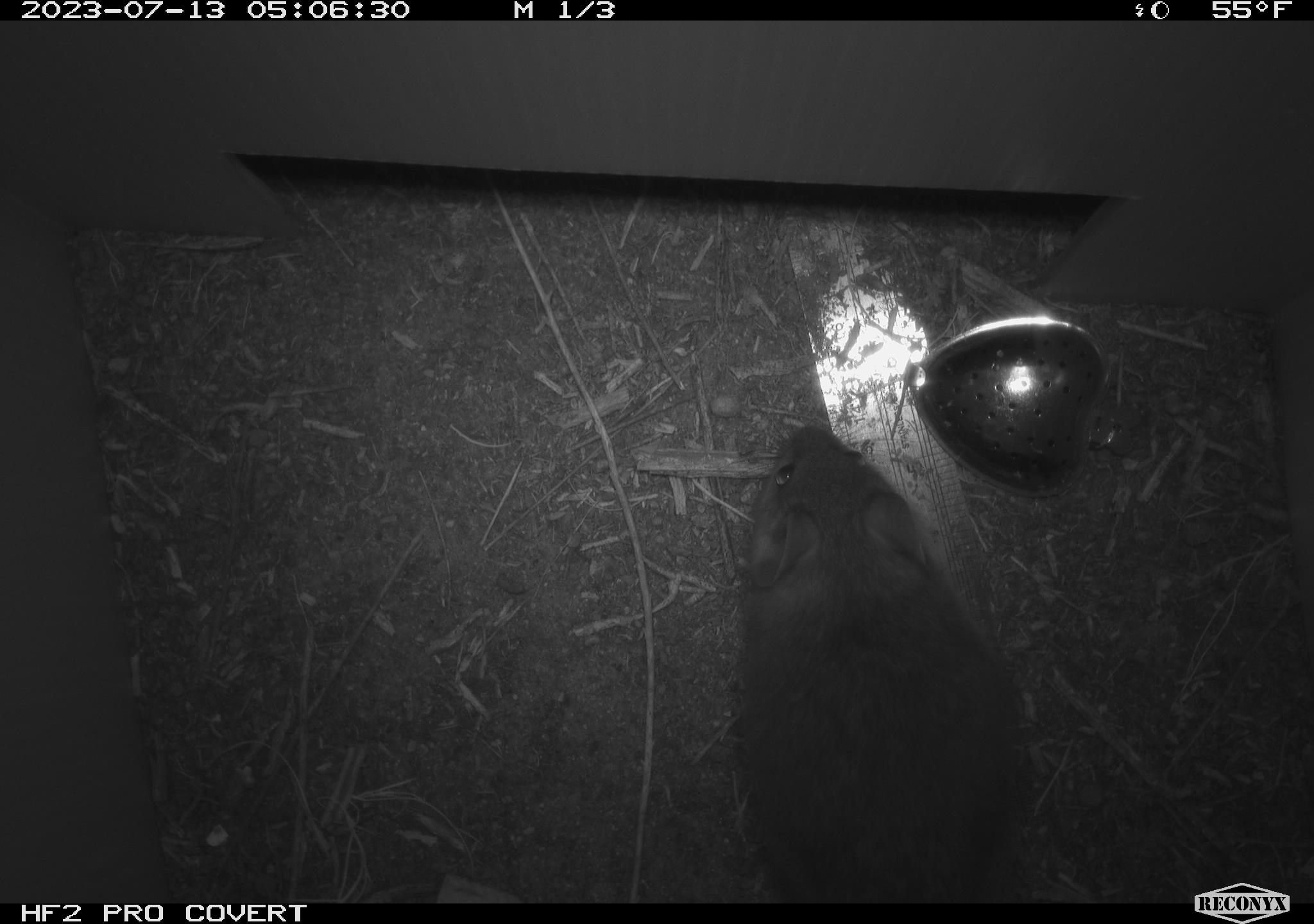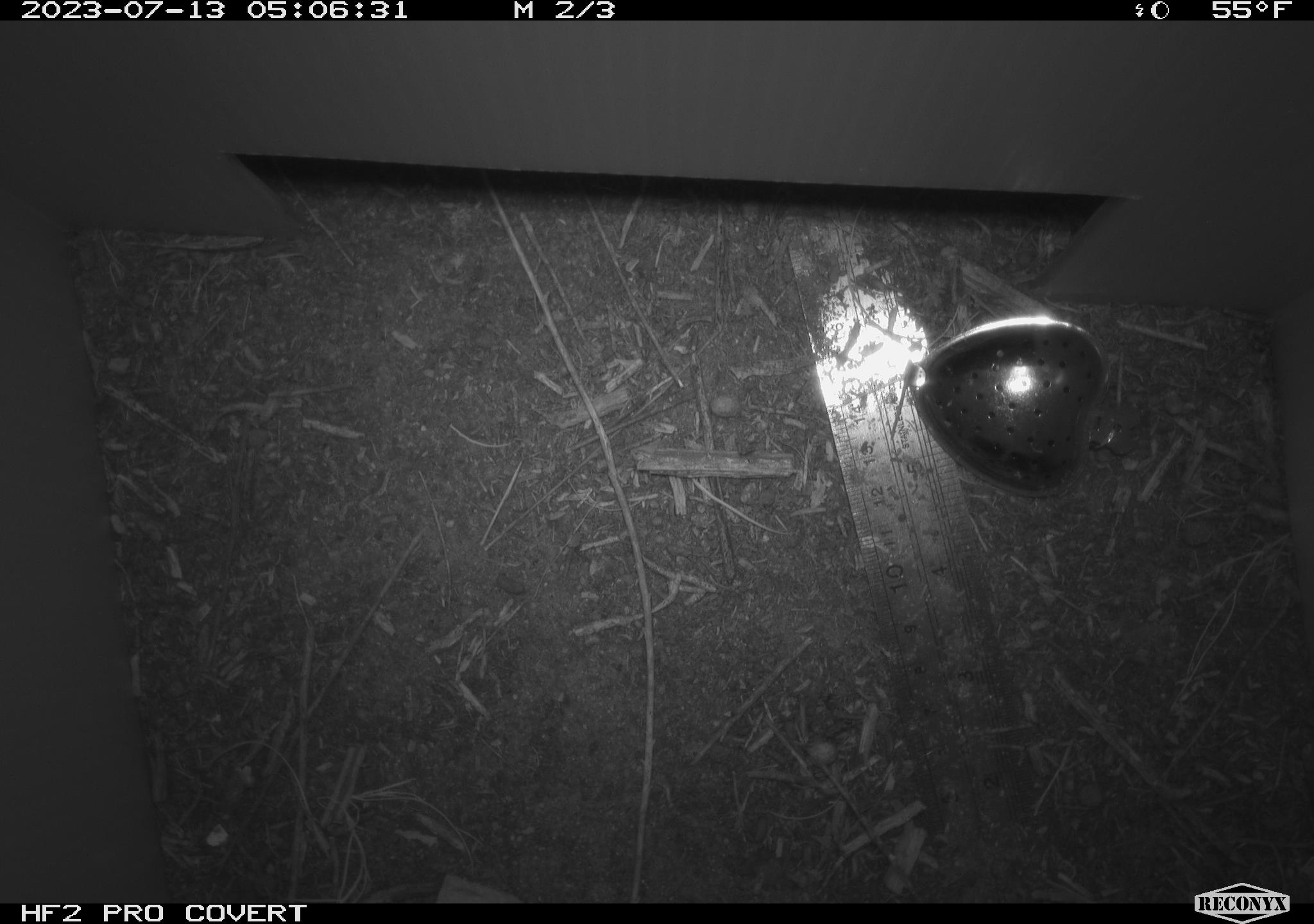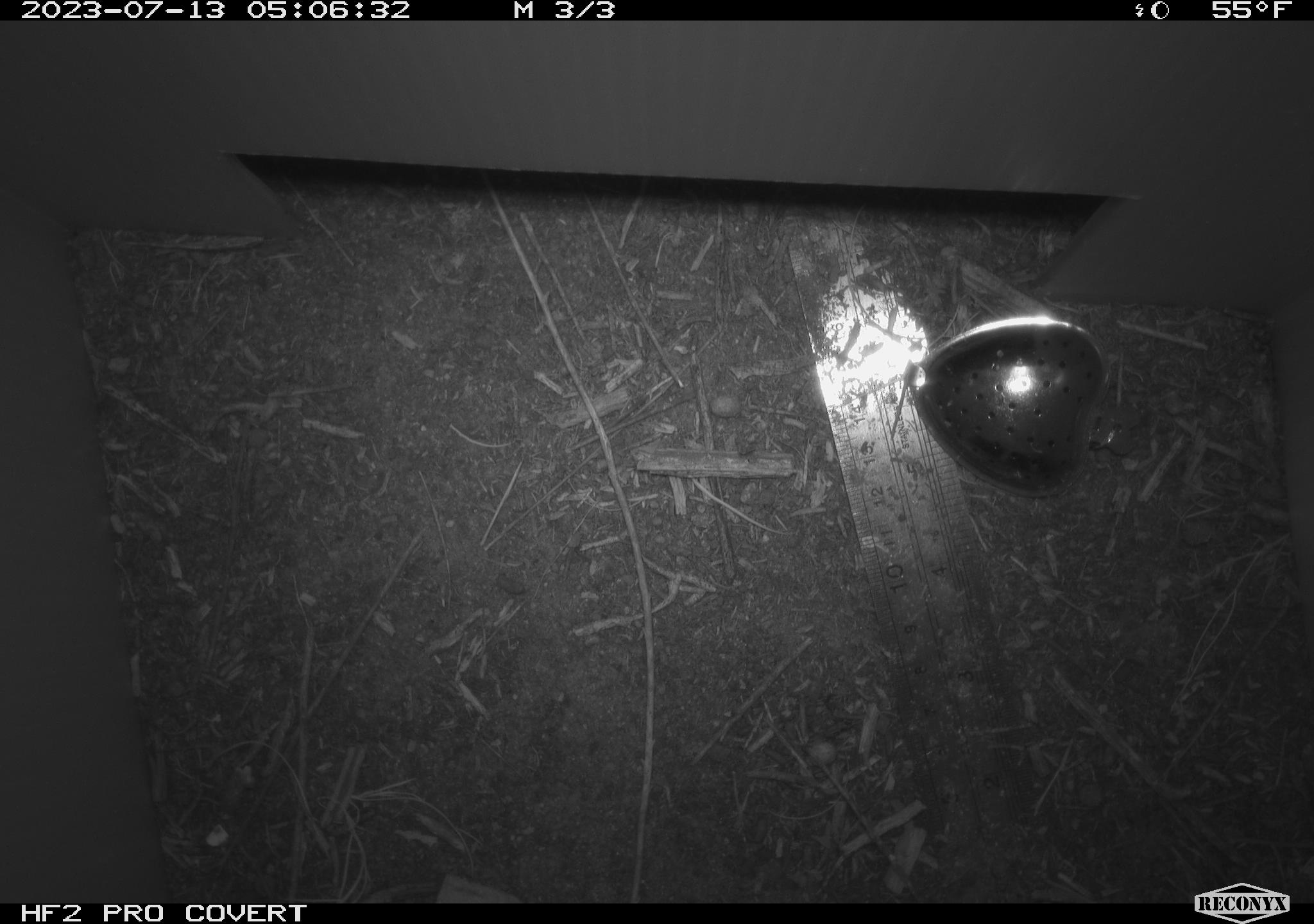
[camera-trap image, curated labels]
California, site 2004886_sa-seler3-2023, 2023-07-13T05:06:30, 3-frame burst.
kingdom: Animalia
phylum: Chordata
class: Mammalia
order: Rodentia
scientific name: Rodentia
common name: mouse species